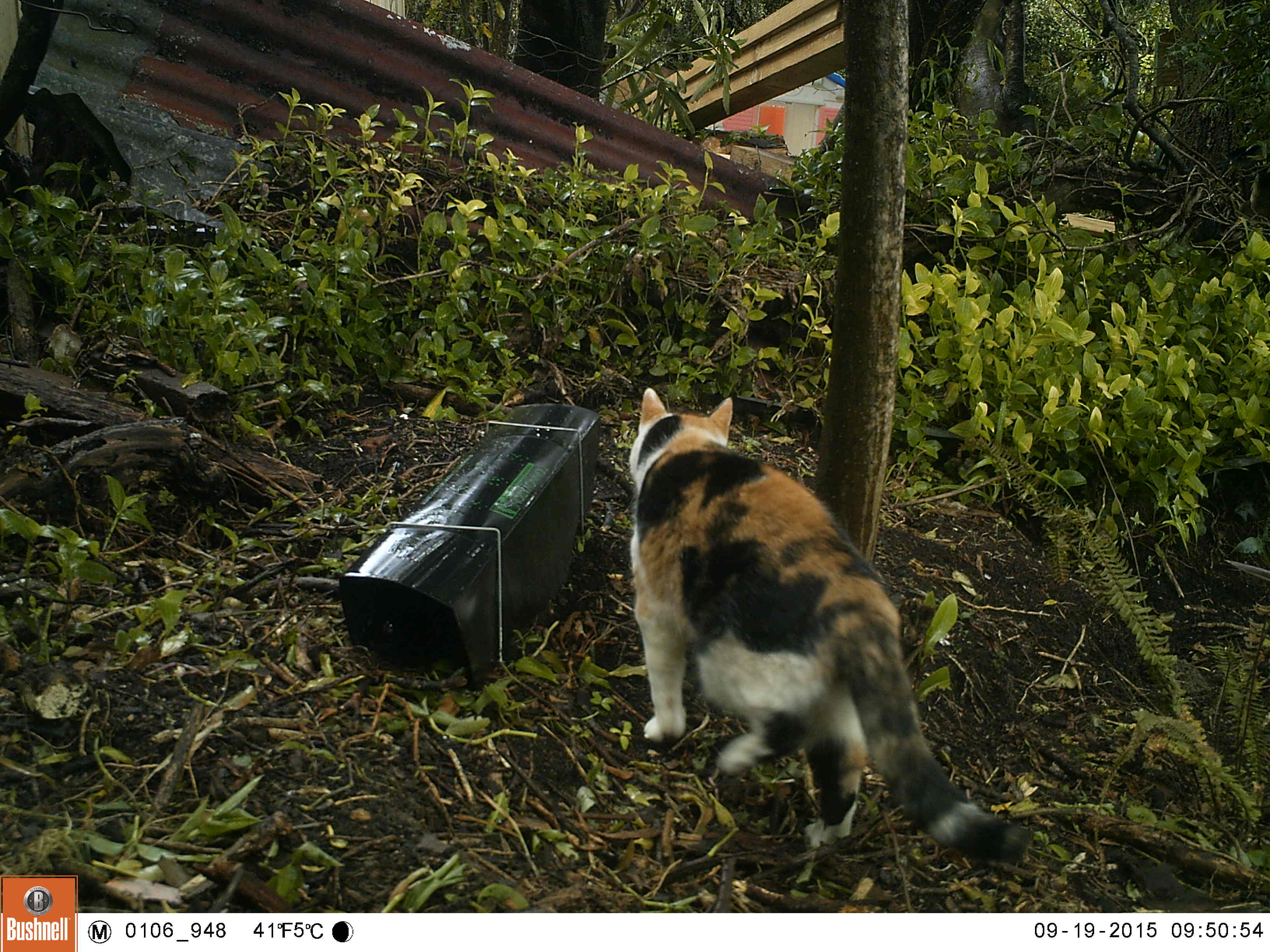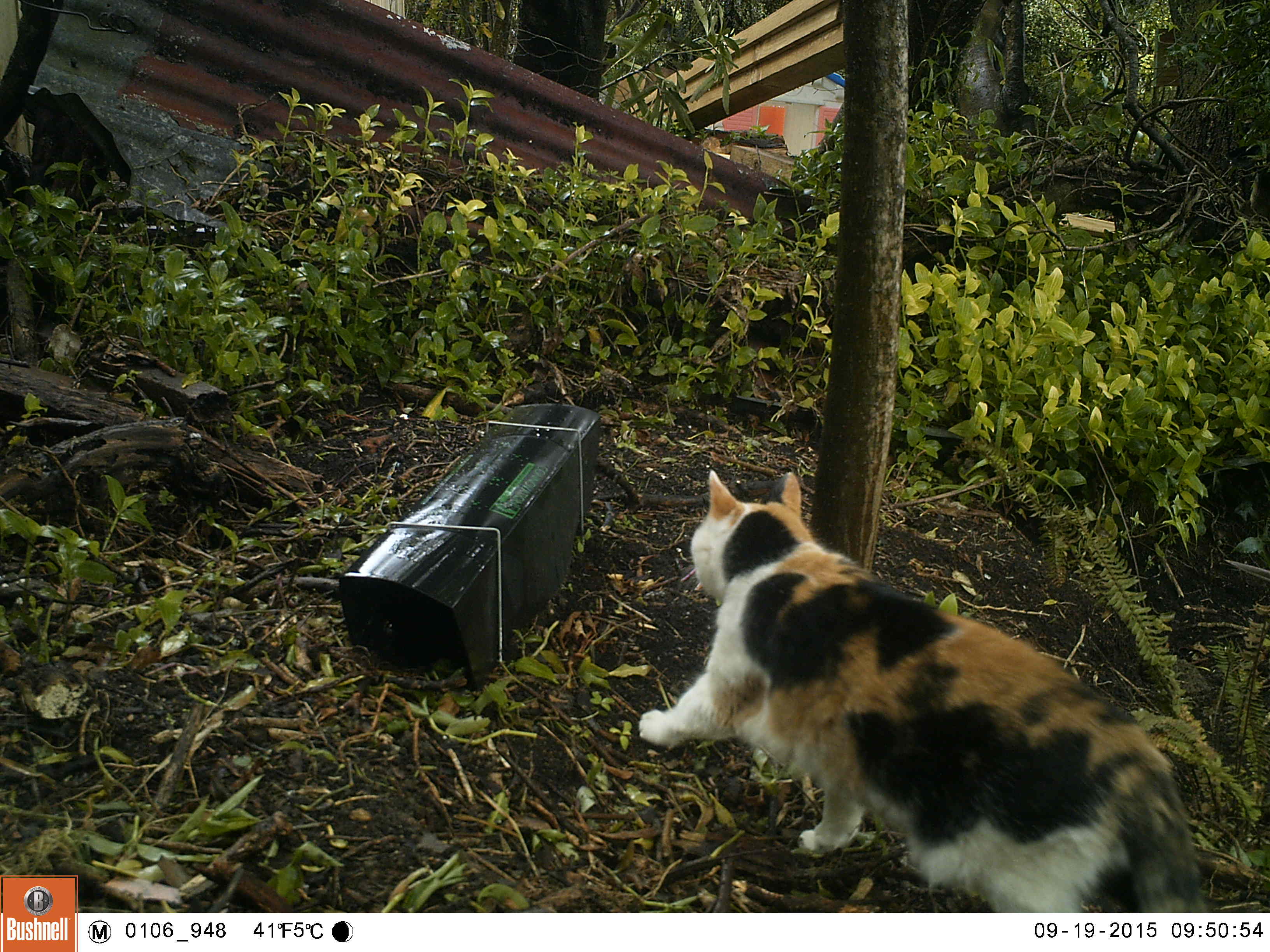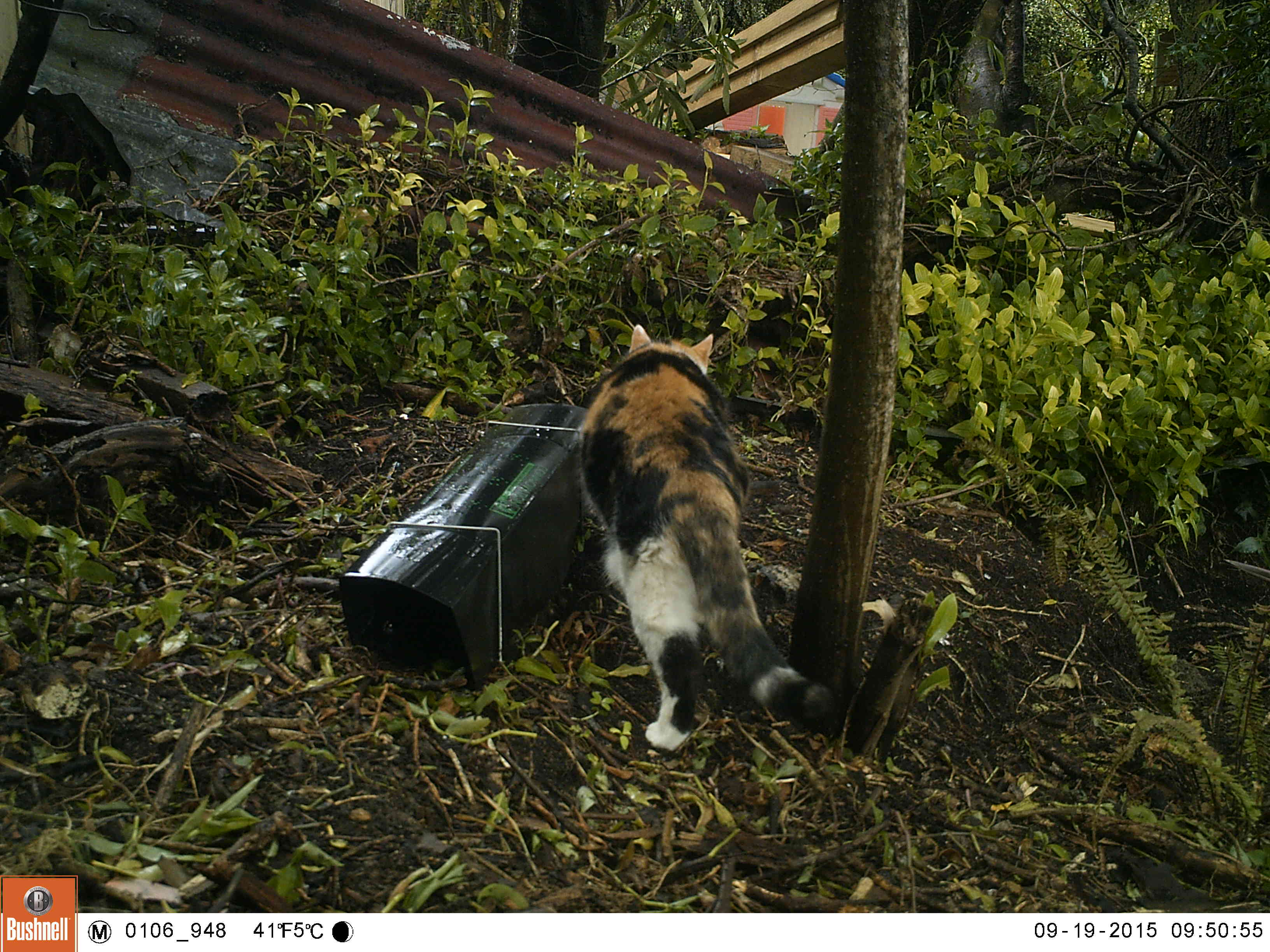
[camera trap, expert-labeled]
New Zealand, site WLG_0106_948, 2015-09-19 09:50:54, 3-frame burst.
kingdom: Animalia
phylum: Chordata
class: Mammalia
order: Carnivora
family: Felidae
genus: Felis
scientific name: Felis catus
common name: domestic cat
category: cat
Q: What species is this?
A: Cat (domestic cat) (Felis catus).